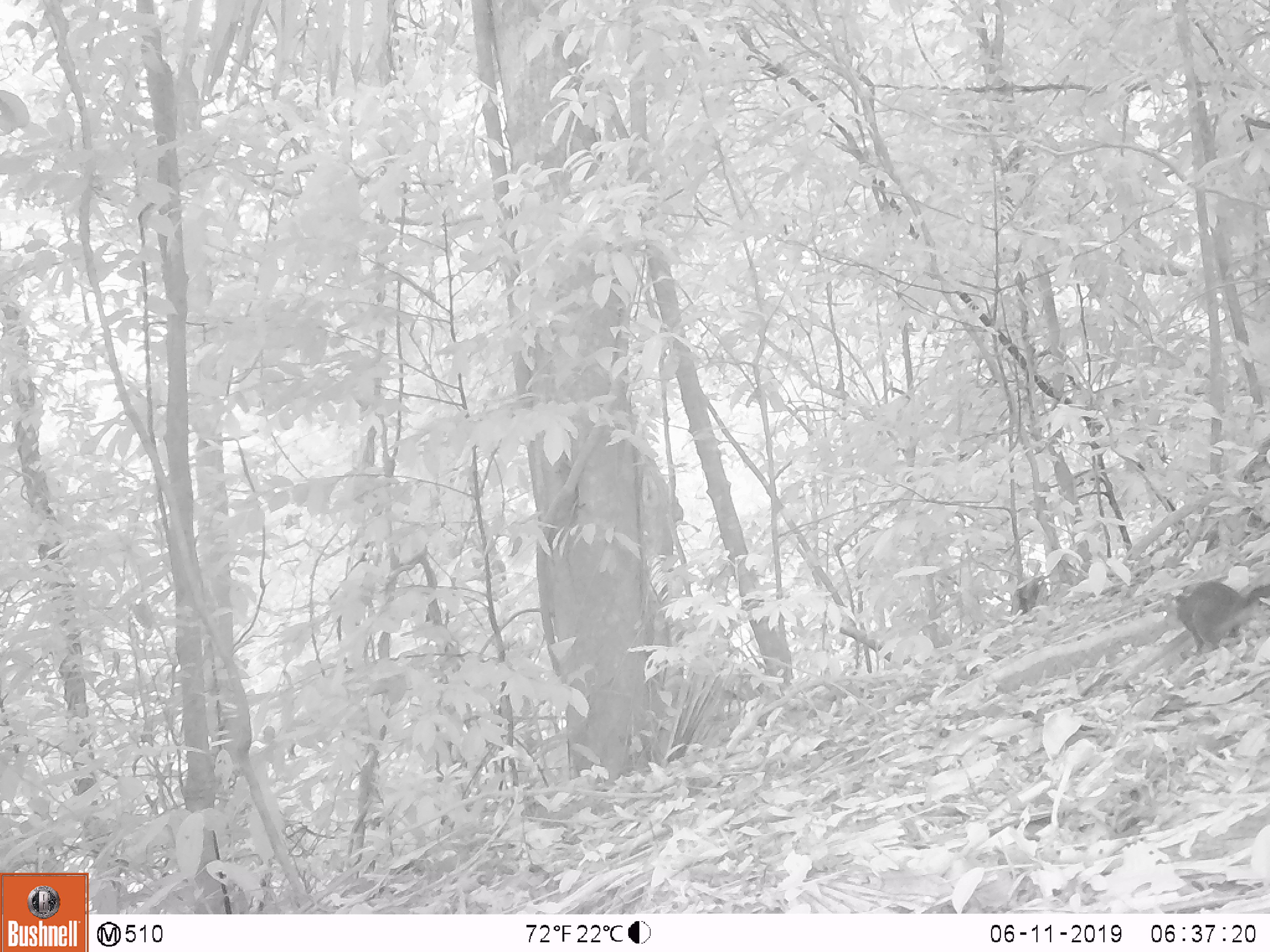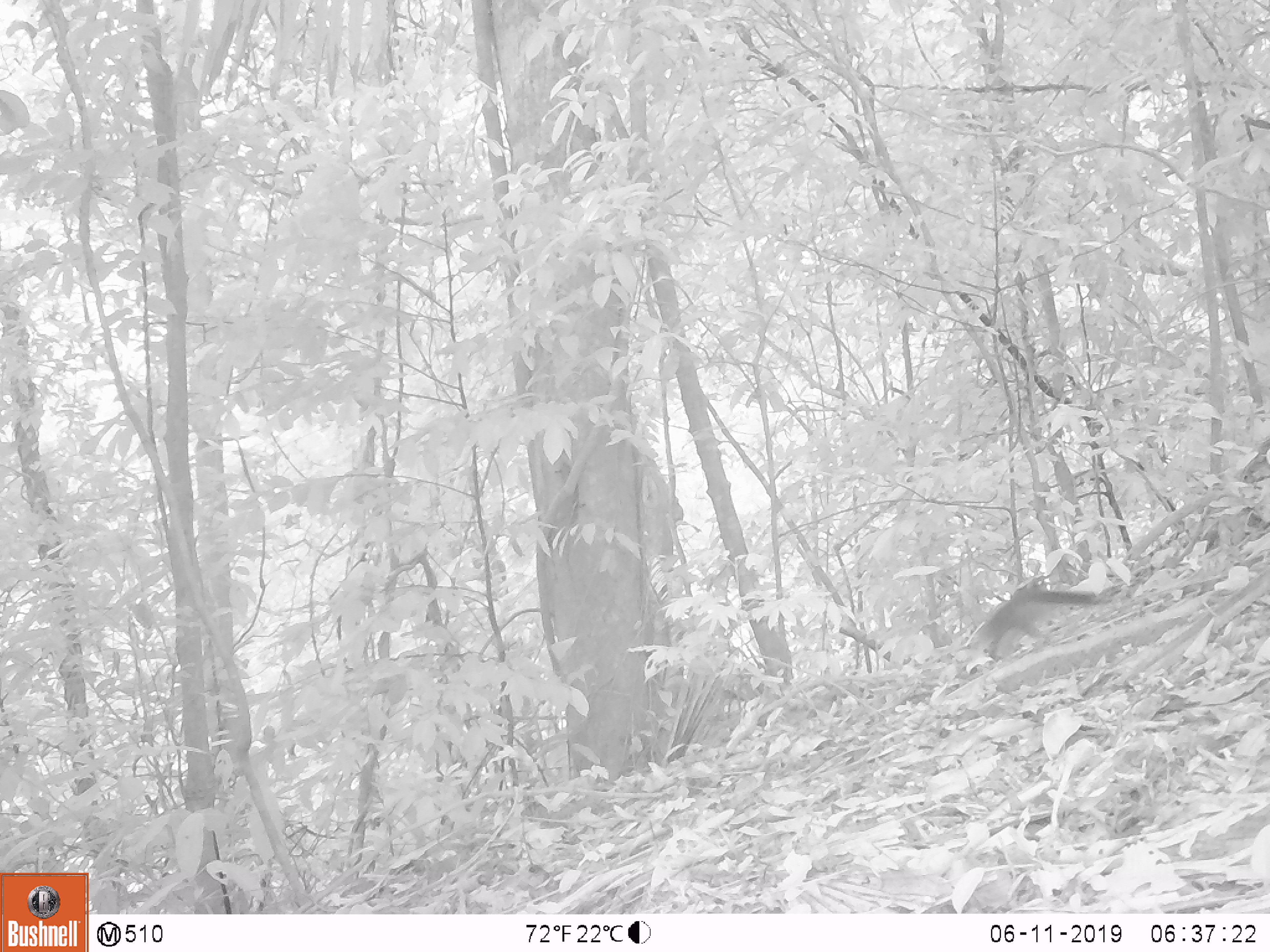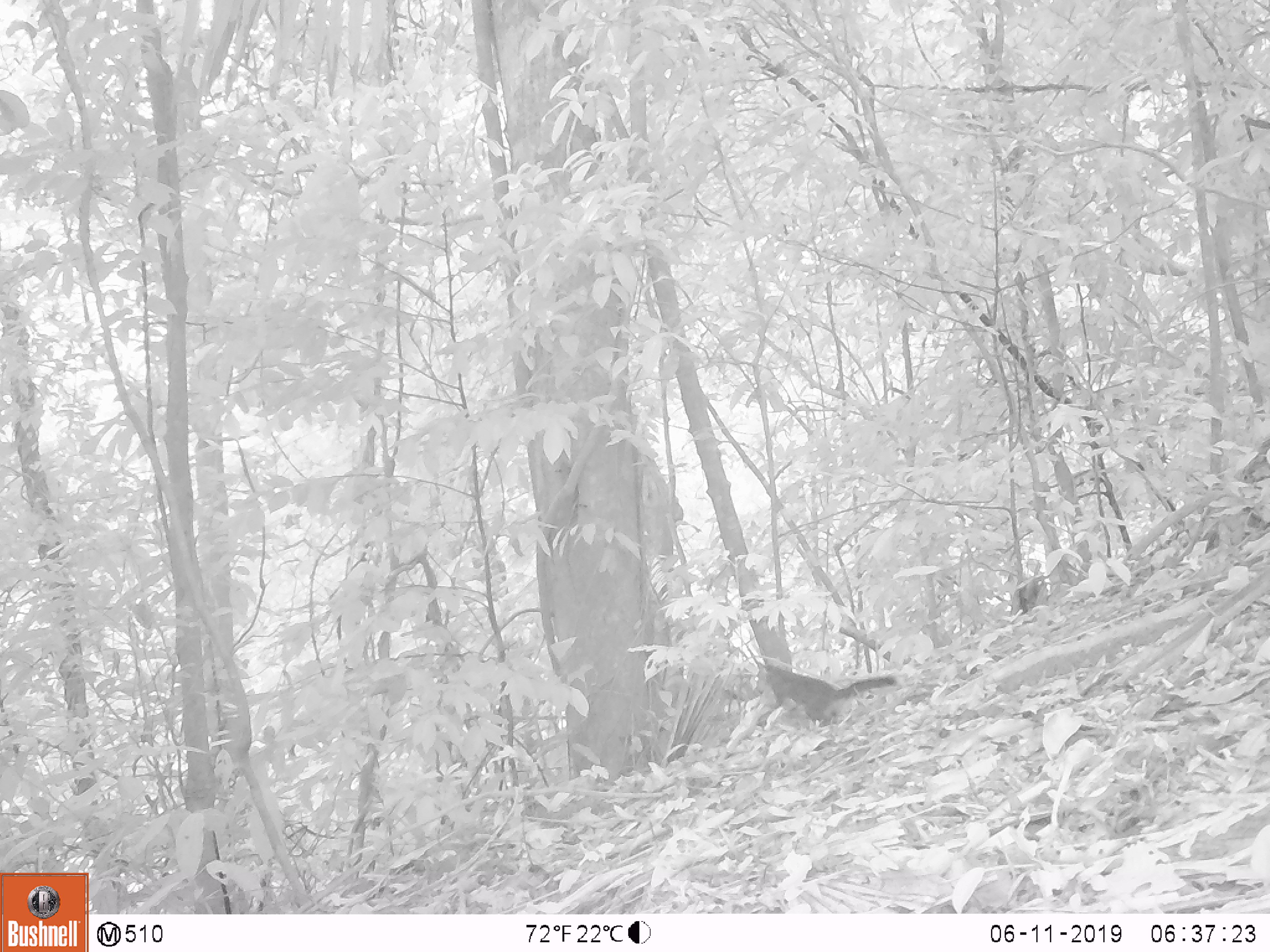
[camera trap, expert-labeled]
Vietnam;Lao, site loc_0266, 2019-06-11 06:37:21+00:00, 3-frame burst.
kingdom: Animalia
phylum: Chordata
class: Mammalia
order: Rodentia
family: Sciuridae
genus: Sciurus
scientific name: Sciurus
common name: squirrel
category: unidentified squirrel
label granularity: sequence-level